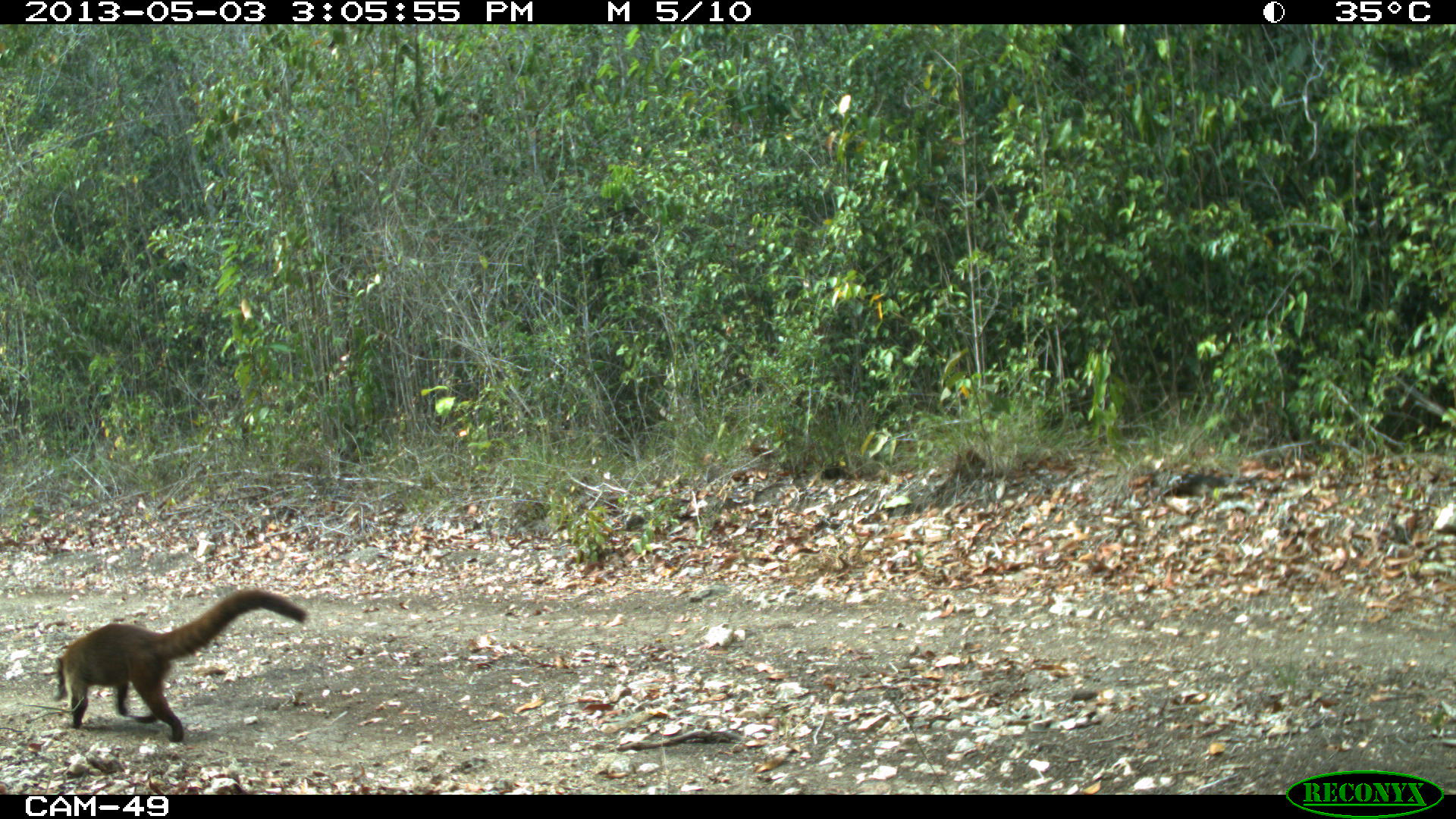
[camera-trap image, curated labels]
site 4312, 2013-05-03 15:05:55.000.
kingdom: Animalia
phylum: Chordata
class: Mammalia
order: Carnivora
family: Procyonidae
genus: Nasua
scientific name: Nasua narica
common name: white-nosed coati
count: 1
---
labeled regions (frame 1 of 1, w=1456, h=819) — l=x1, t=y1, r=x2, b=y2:
nasua narica: l=49, t=585, r=306, b=740